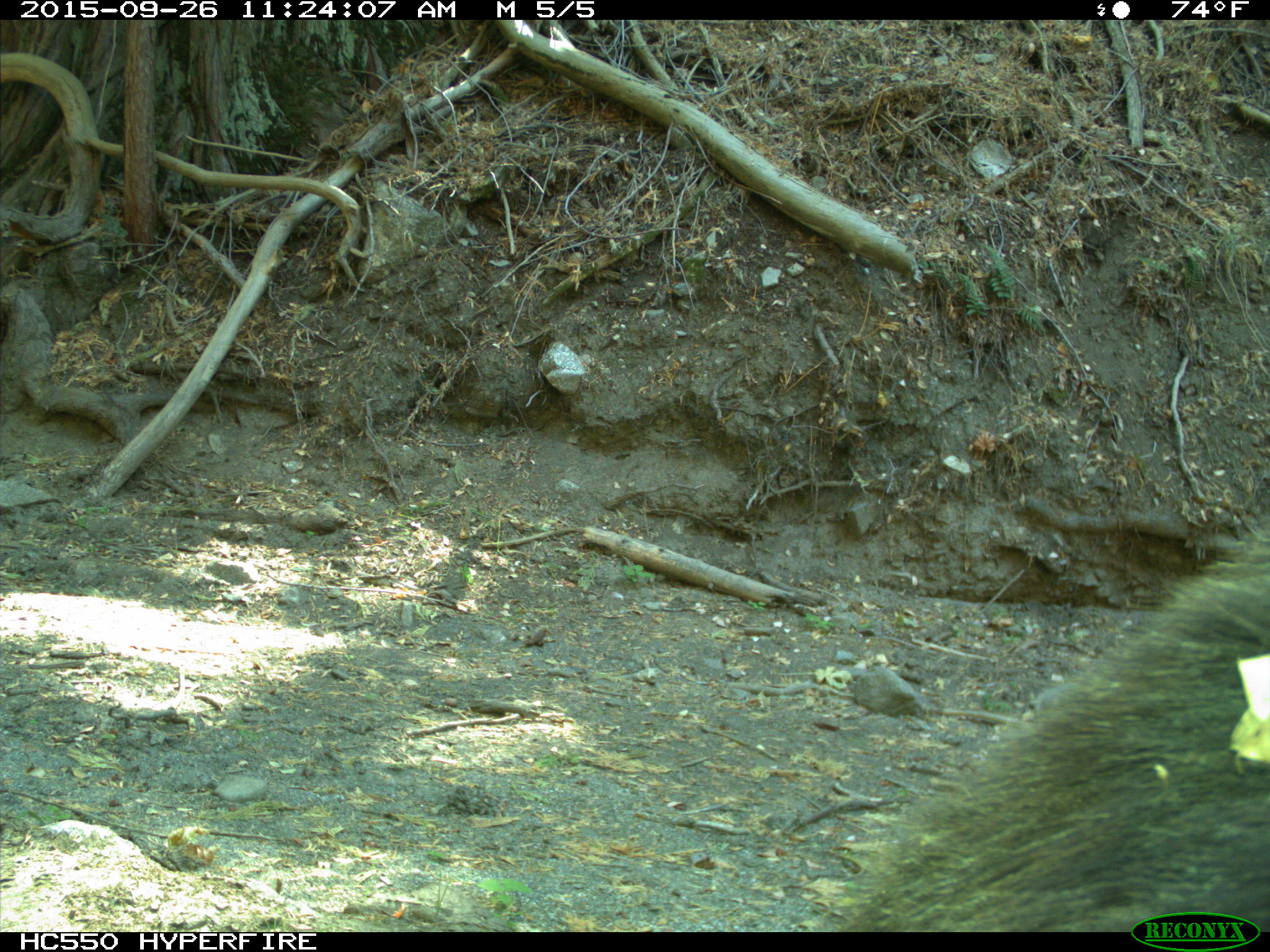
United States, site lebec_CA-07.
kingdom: Animalia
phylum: Chordata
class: Mammalia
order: Carnivora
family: Ursidae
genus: Ursus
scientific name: Ursus americanus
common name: american black bear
Ursus americanus (american black bear).